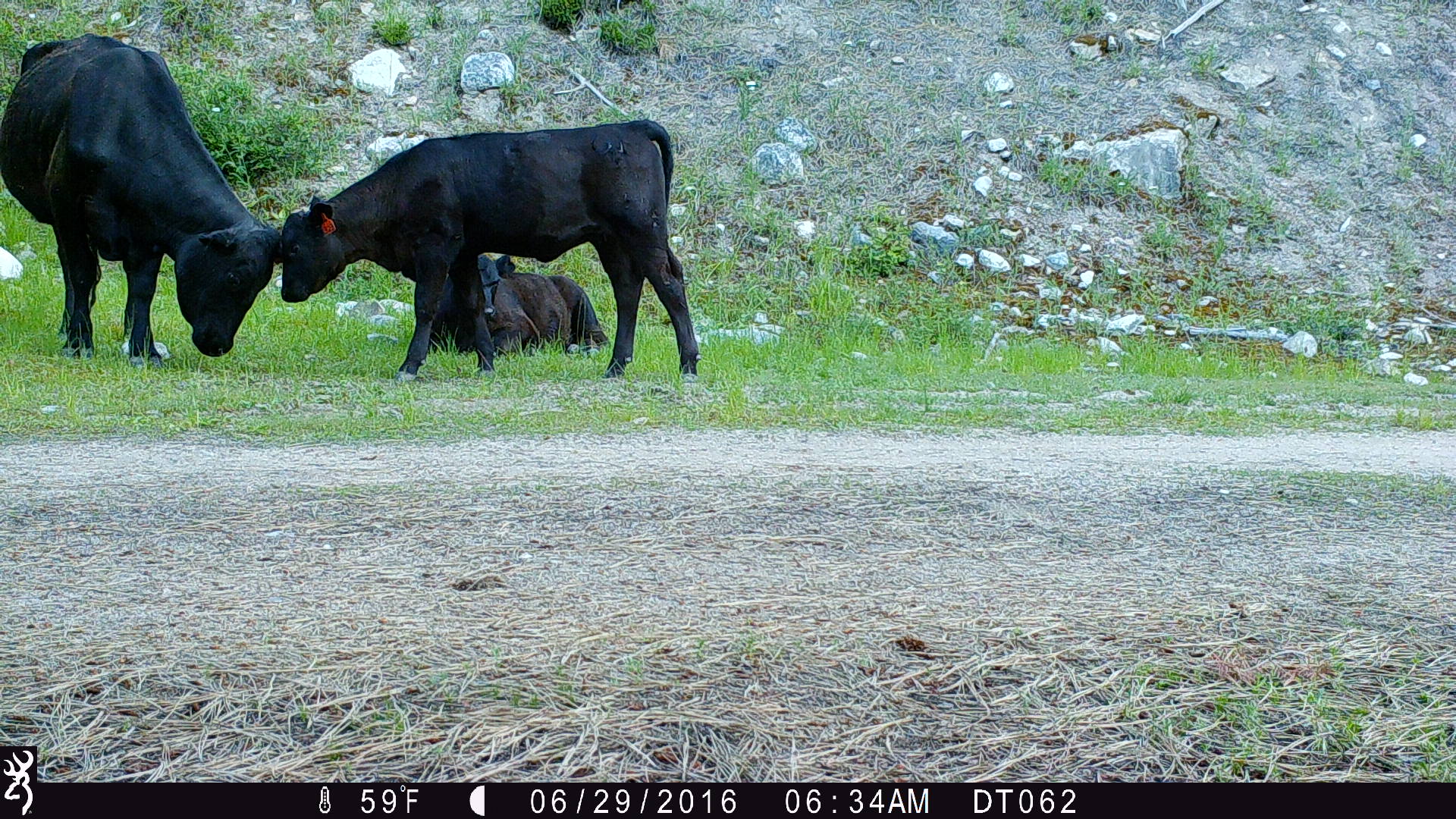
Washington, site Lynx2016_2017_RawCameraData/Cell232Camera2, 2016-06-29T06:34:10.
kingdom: Animalia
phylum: Chordata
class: Mammalia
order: Artiodactyla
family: Bovidae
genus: Bos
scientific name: Bos taurus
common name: domestic cattle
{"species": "domestic cattle (Bos taurus)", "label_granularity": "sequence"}